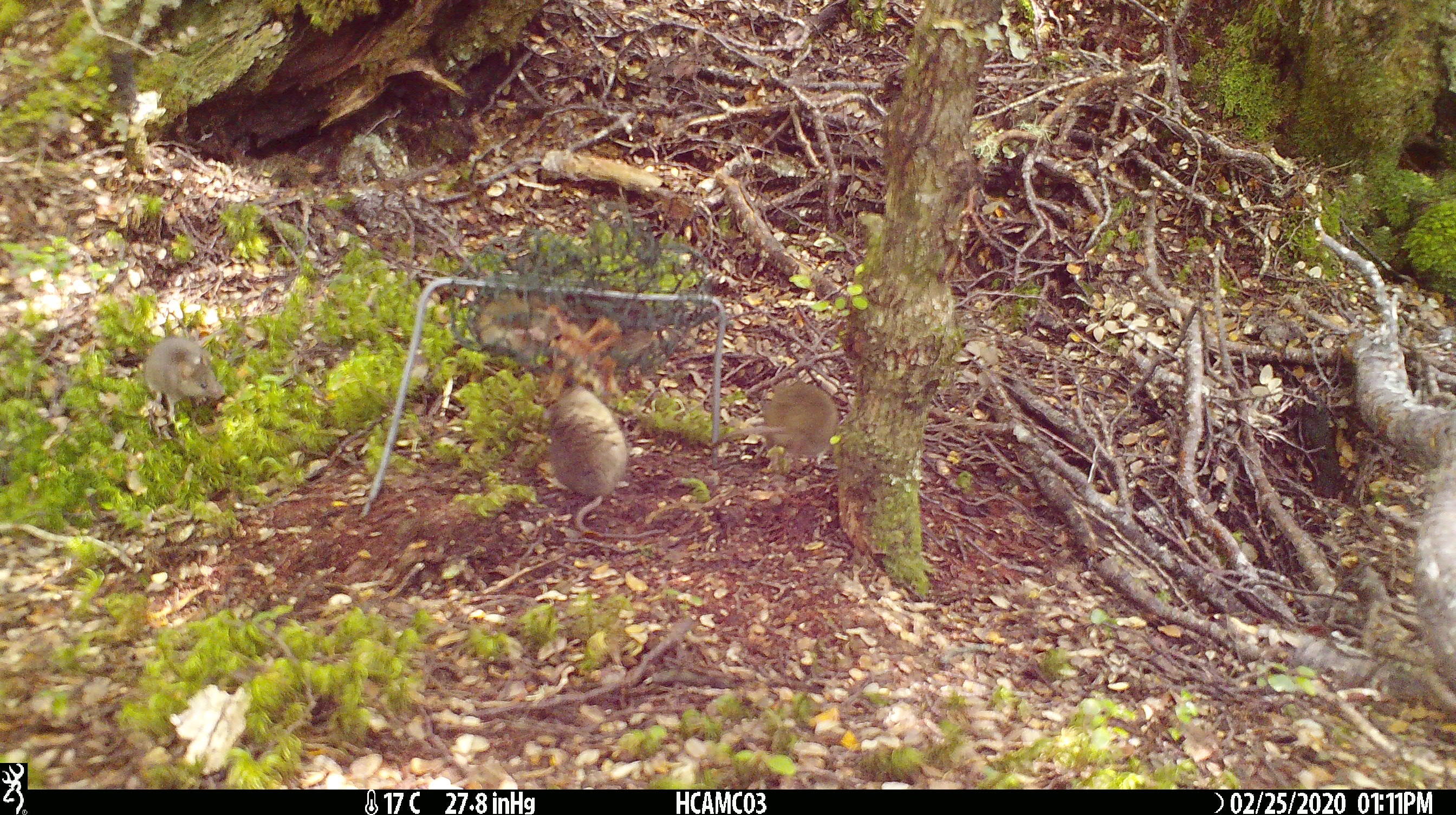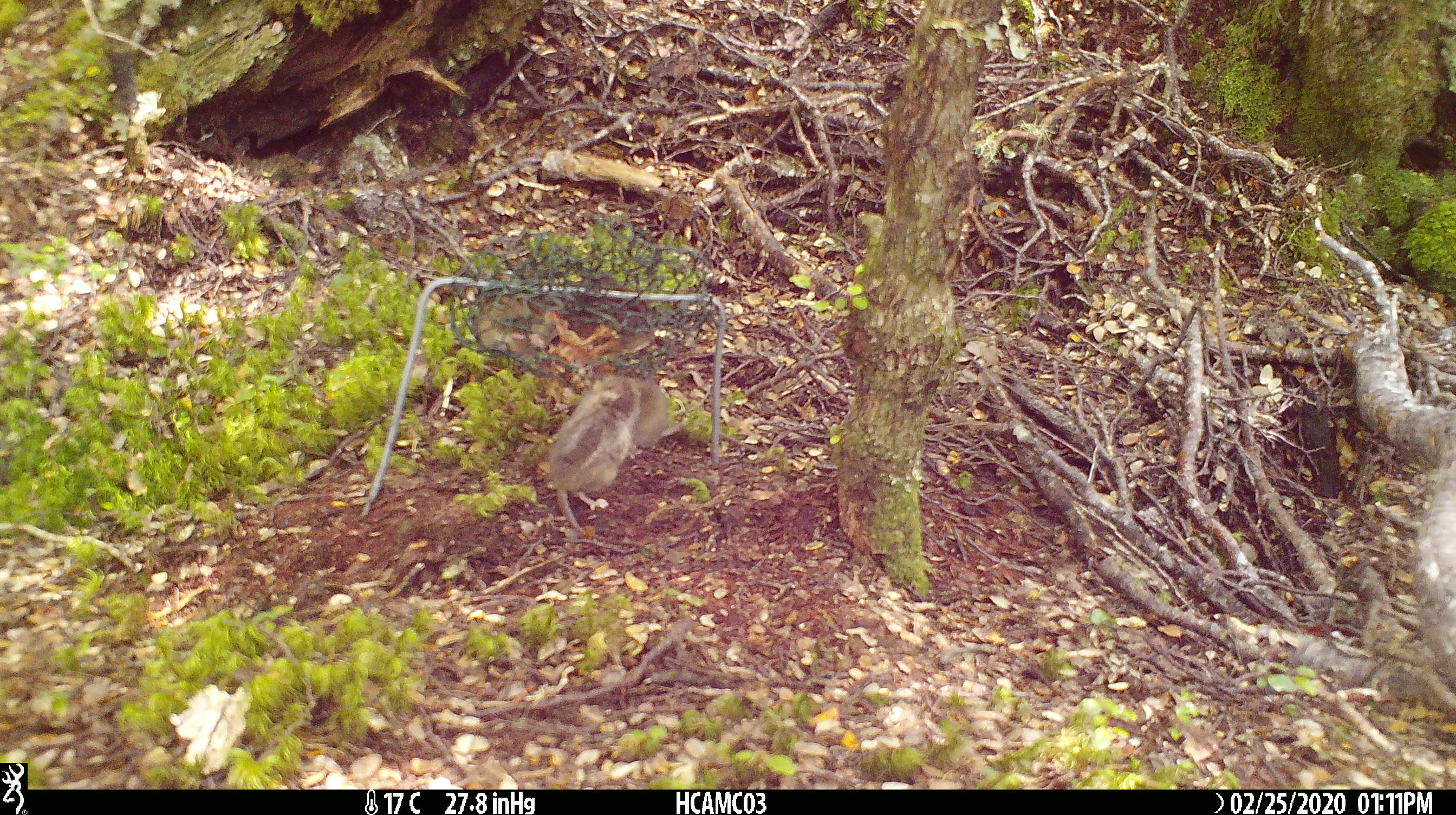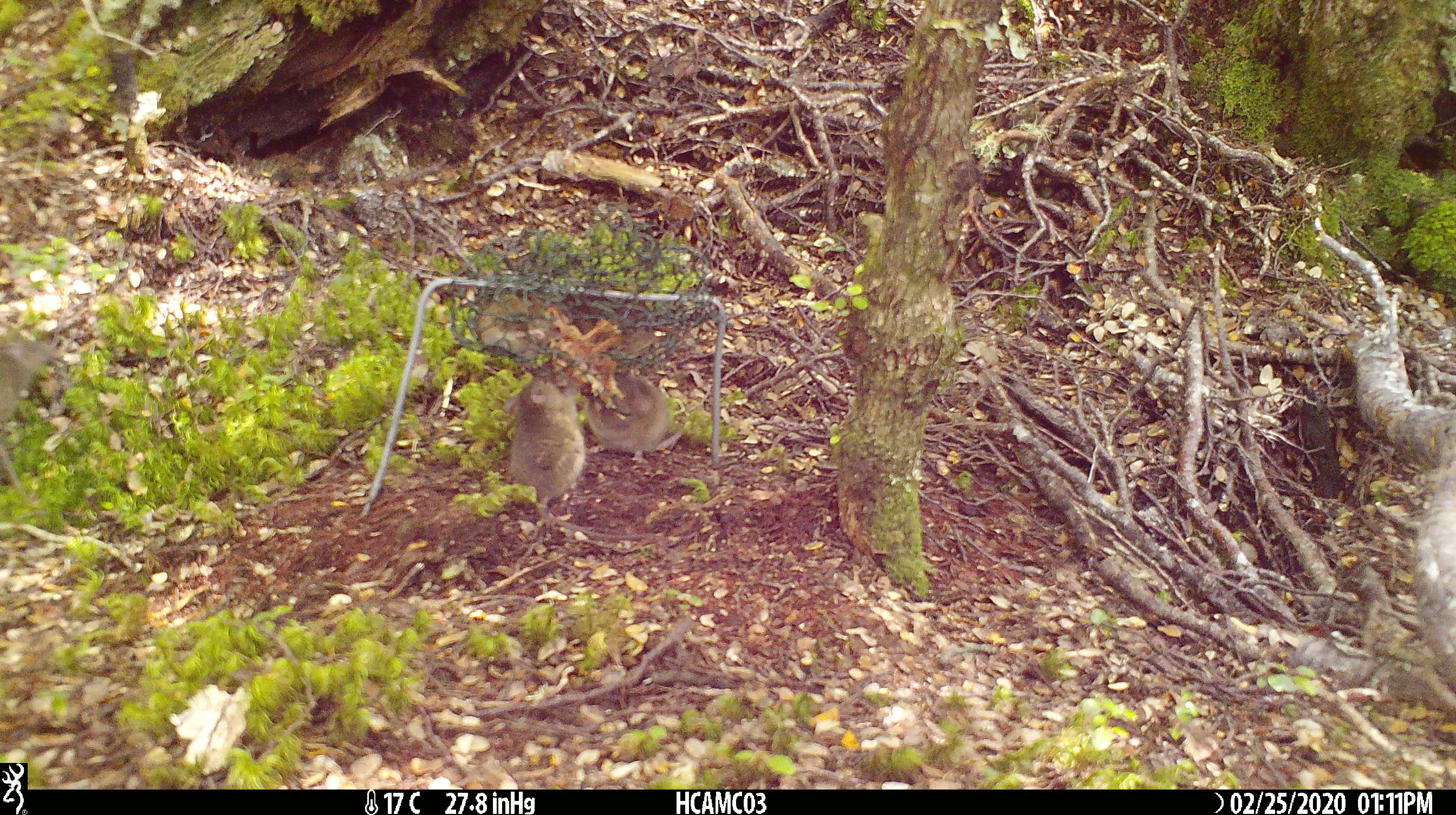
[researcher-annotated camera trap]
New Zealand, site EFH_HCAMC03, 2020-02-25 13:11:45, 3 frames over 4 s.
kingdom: Animalia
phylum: Chordata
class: Mammalia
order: Rodentia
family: Muridae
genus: Mus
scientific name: Mus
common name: mouse